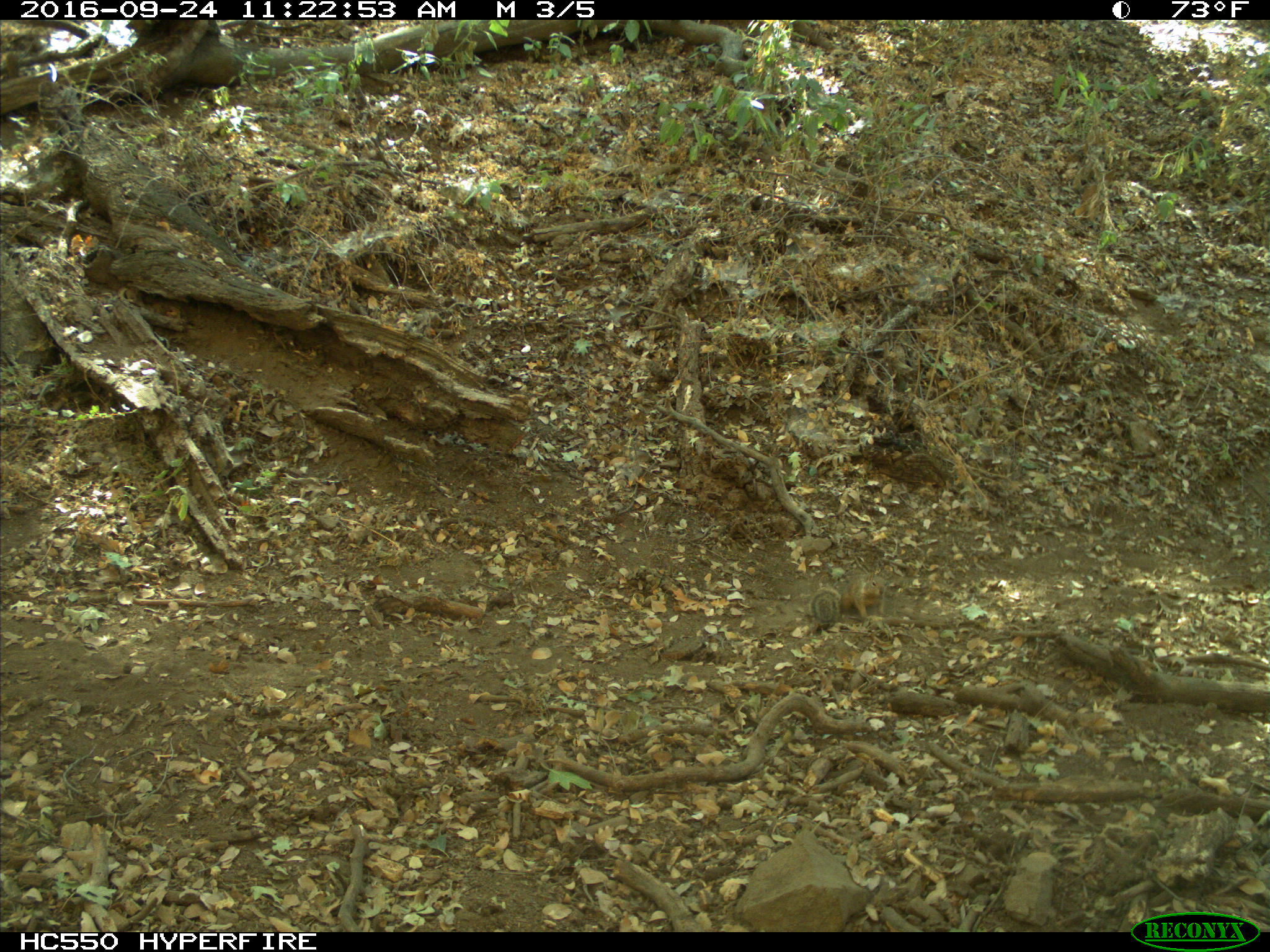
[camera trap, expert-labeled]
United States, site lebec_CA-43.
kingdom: Animalia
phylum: Chordata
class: Mammalia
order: Rodentia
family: Sciuridae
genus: Otospermophilus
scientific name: Otospermophilus beecheyi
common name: california ground squirrel